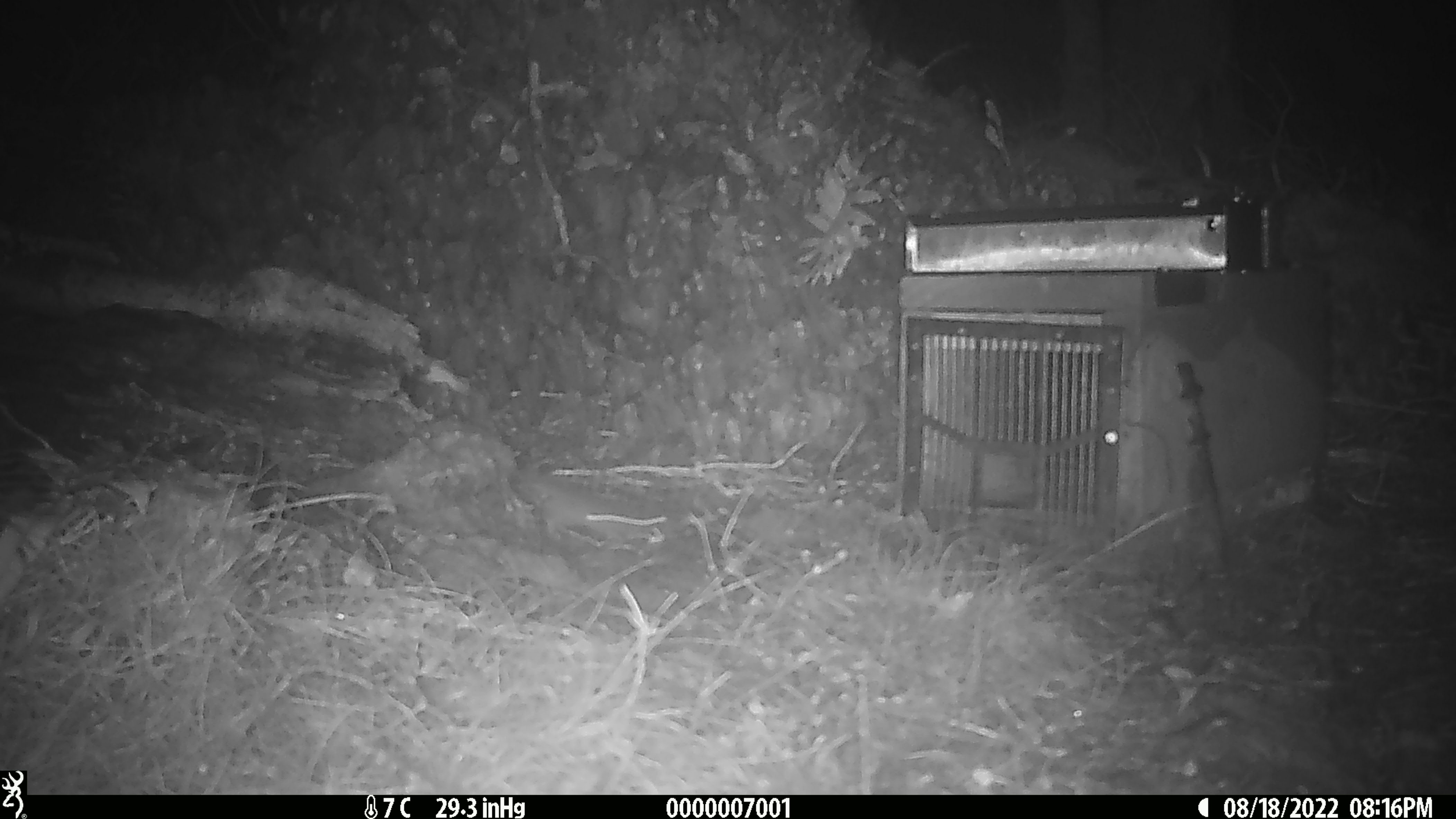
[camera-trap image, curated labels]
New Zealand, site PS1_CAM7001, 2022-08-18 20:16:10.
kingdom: Animalia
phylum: Chordata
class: Mammalia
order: Rodentia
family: Muridae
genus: Mus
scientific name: Mus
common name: mouse